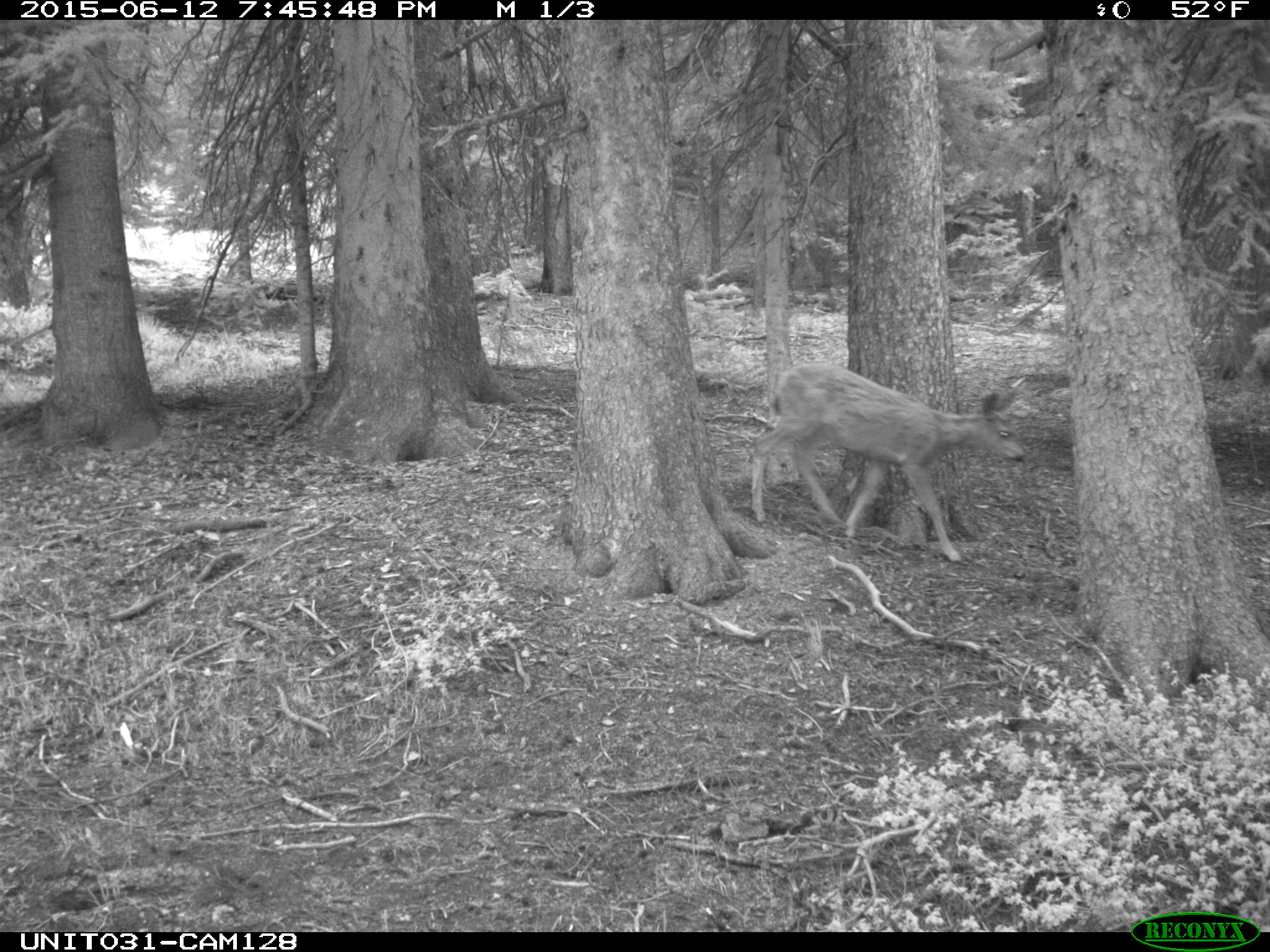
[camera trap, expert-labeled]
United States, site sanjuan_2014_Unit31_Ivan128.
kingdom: Animalia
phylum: Chordata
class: Mammalia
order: Artiodactyla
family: Cervidae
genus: Odocoileus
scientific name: Odocoileus hemionus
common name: mule deer